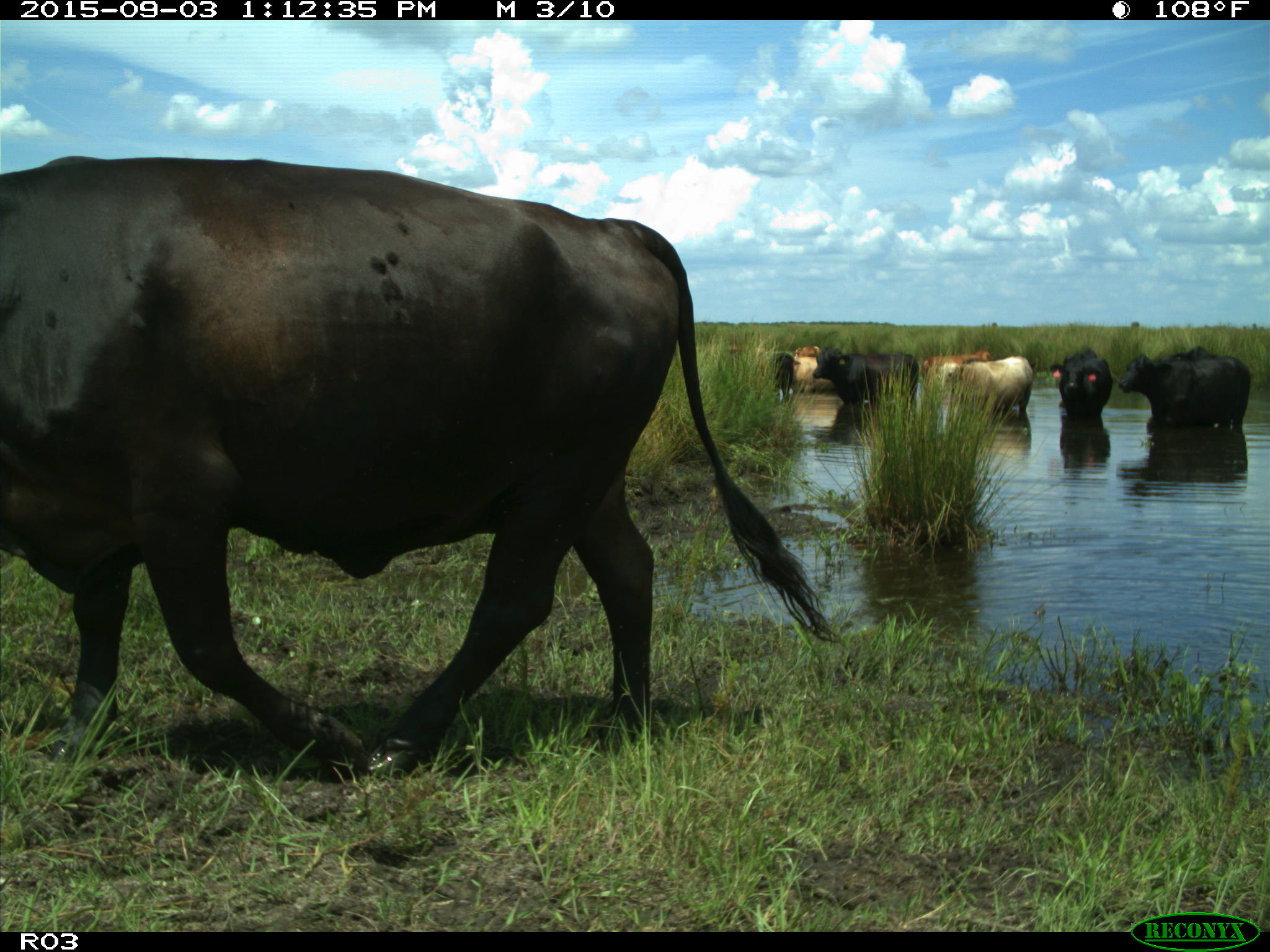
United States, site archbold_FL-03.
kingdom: Animalia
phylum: Chordata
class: Mammalia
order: Artiodactyla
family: Bovidae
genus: Bos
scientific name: Bos taurus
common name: domestic cow